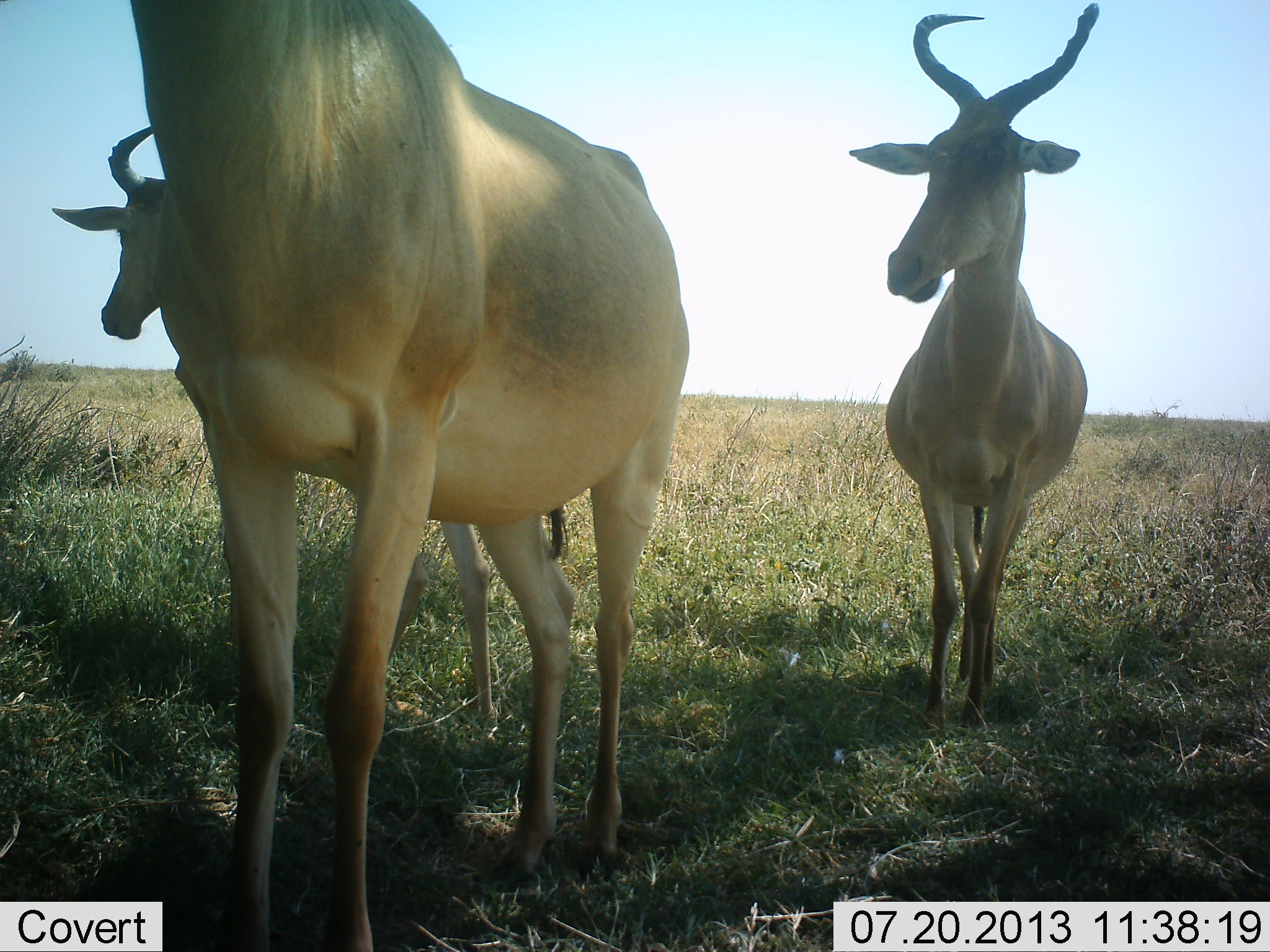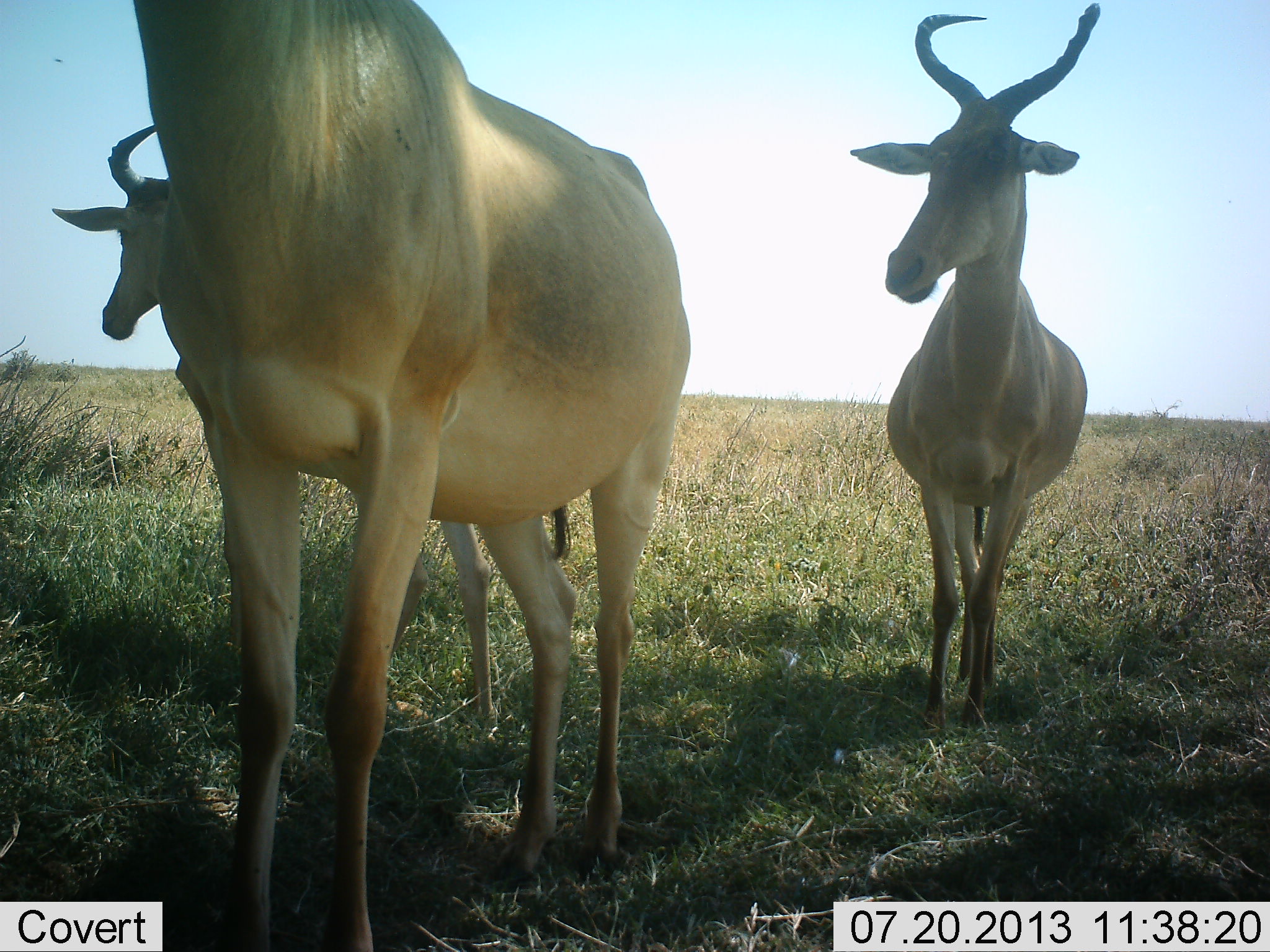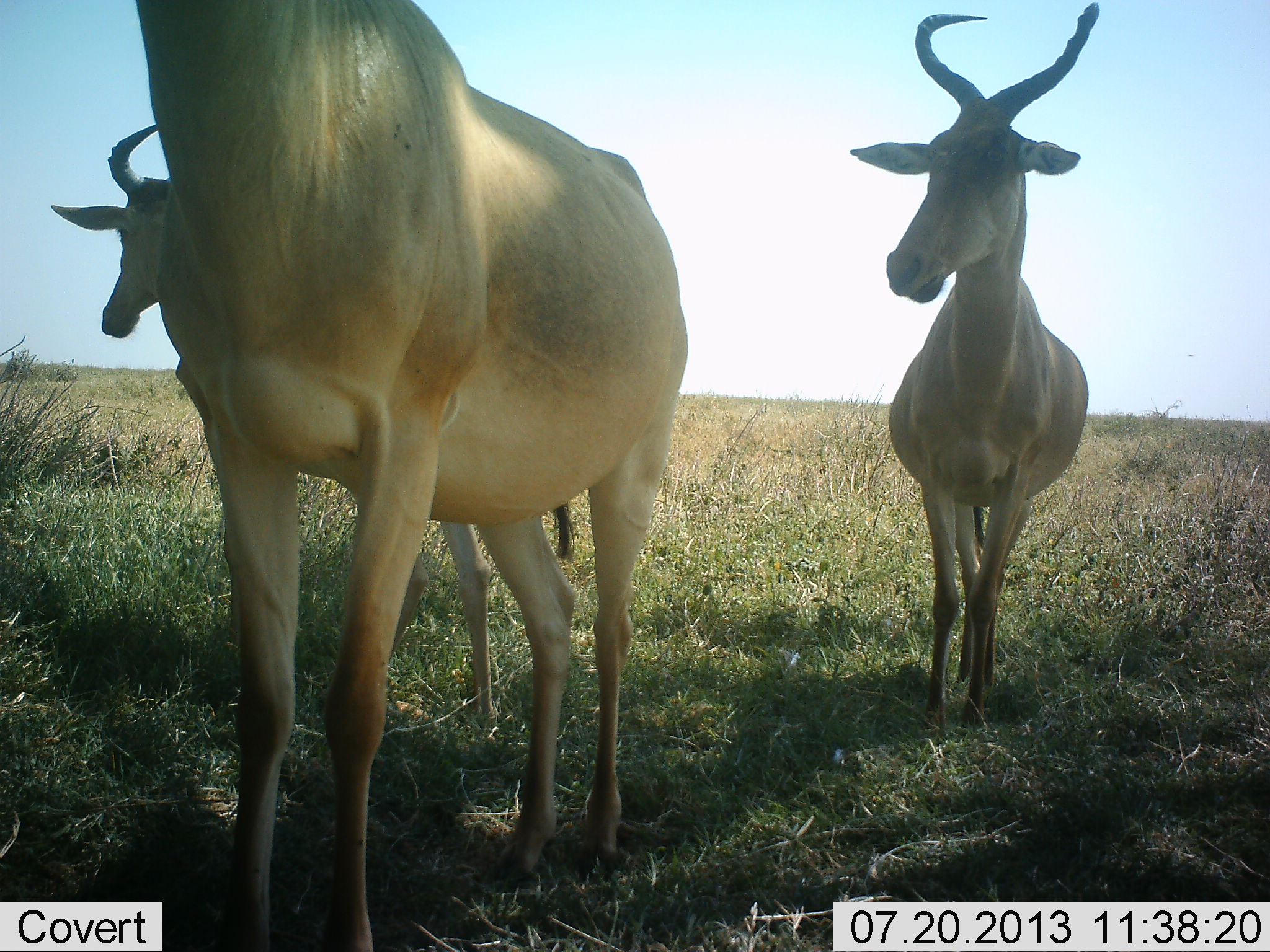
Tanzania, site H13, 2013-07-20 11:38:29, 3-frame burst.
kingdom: Animalia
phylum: Chordata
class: Mammalia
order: Artiodactyla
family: Bovidae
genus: Alcelaphus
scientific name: Alcelaphus buselaphus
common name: hartebeest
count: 3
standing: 87%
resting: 7%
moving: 0%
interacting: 0%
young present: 0%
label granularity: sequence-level